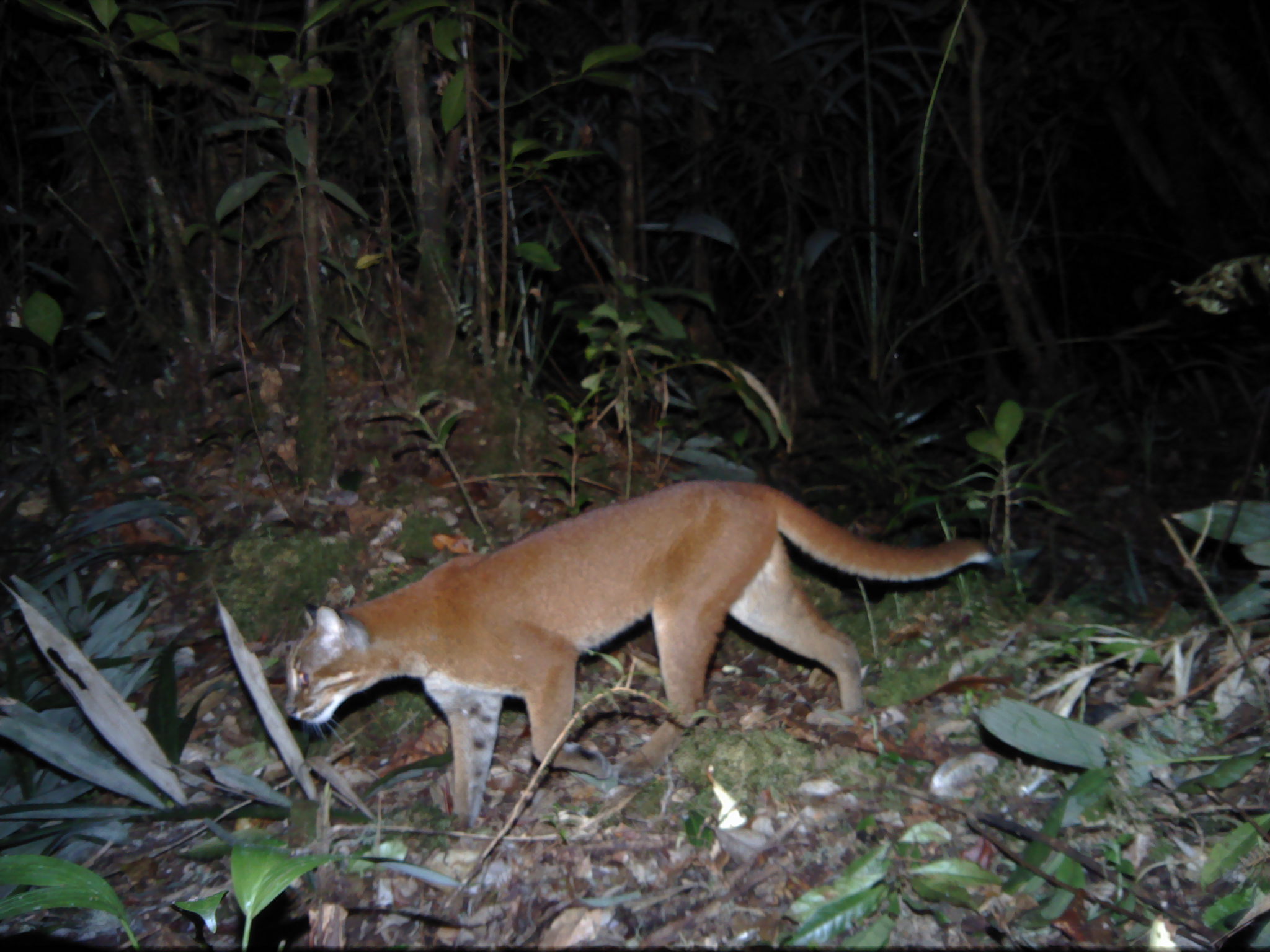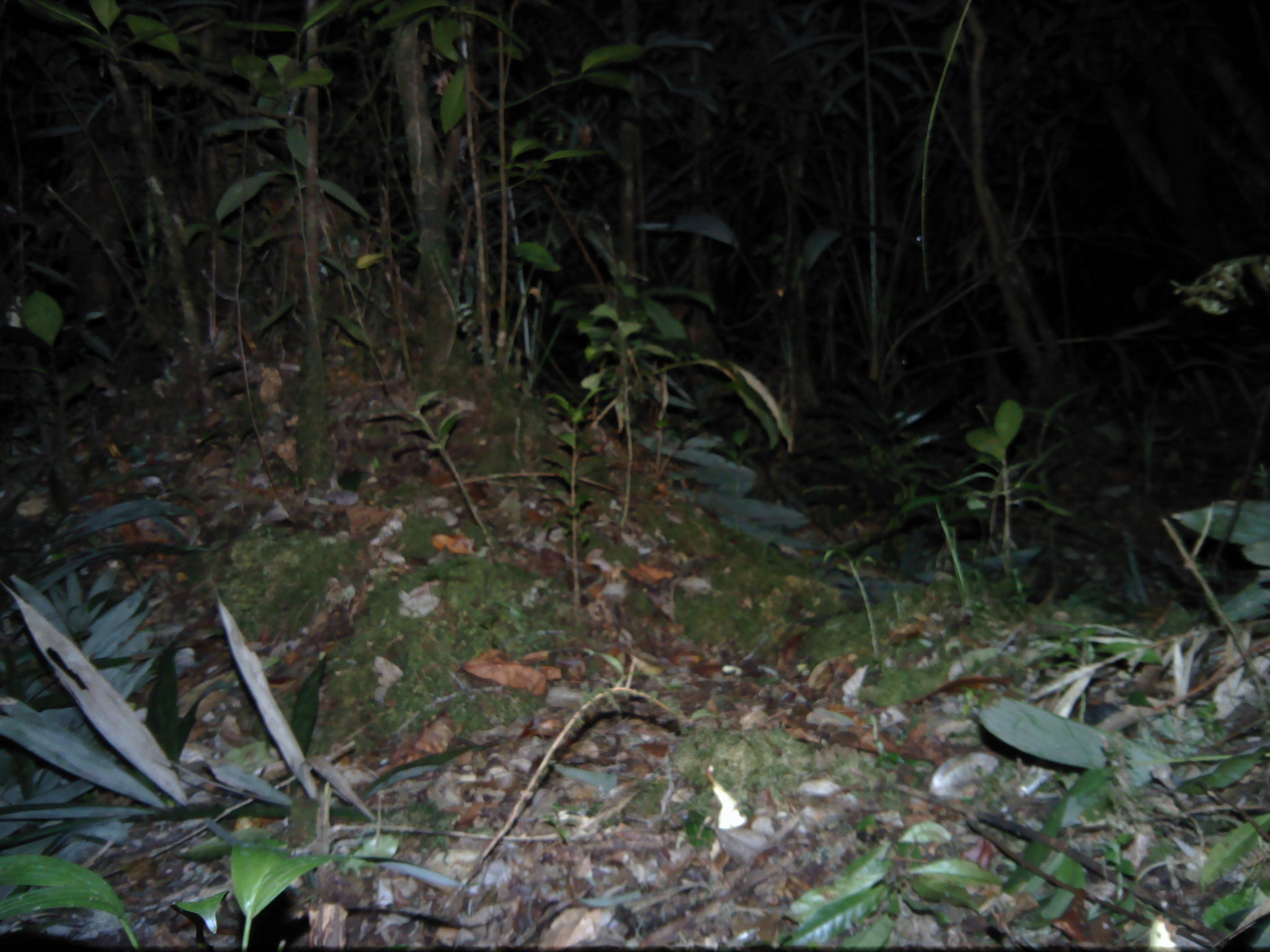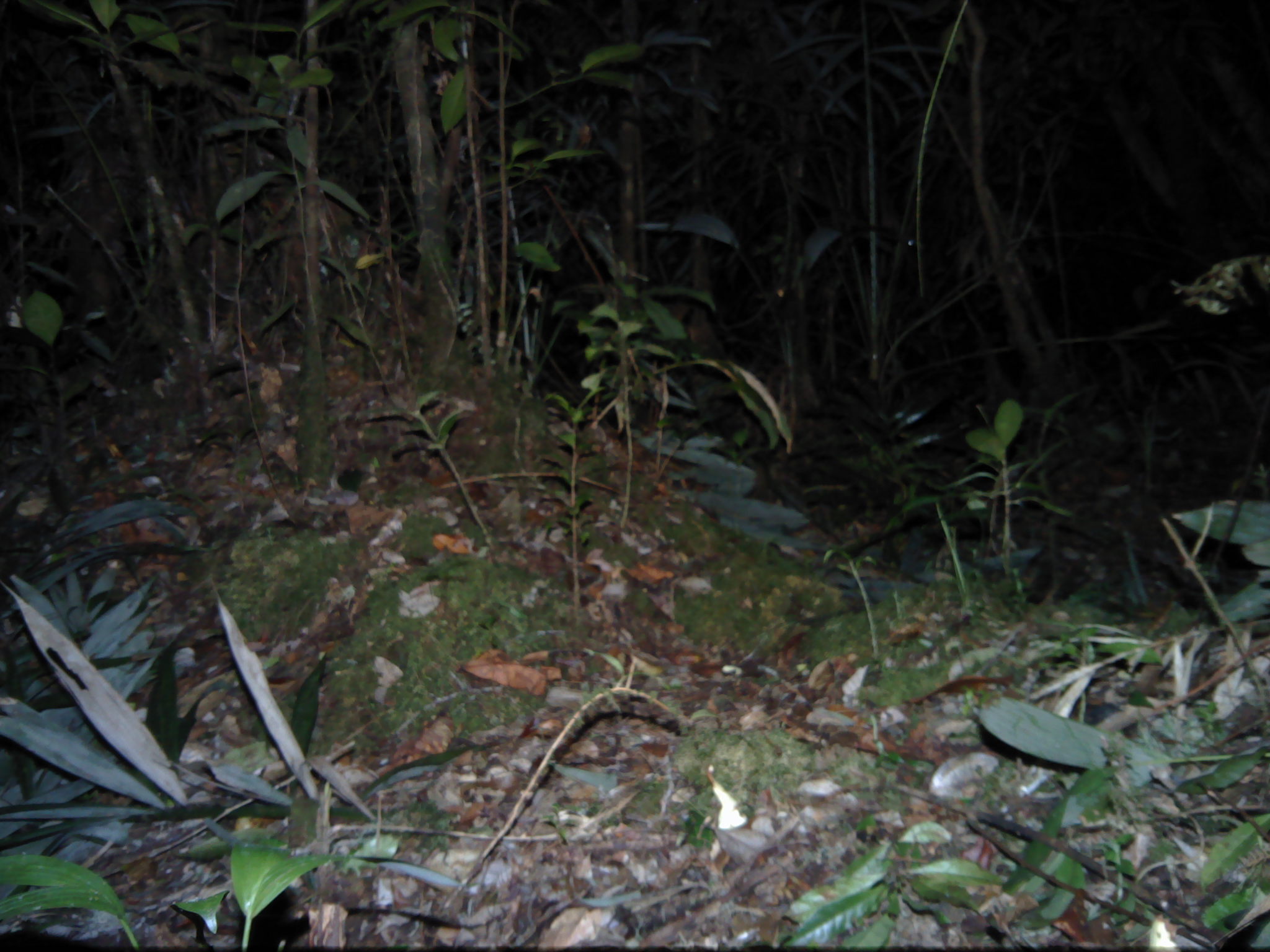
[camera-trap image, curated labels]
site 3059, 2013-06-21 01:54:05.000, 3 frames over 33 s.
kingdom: Animalia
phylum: Chordata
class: Mammalia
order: Carnivora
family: Felidae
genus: Catopuma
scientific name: Catopuma temminckii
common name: asian golden cat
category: pardofelis temminckii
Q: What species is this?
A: Pardofelis temminckii (asian golden cat) (Catopuma temminckii).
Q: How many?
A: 1.